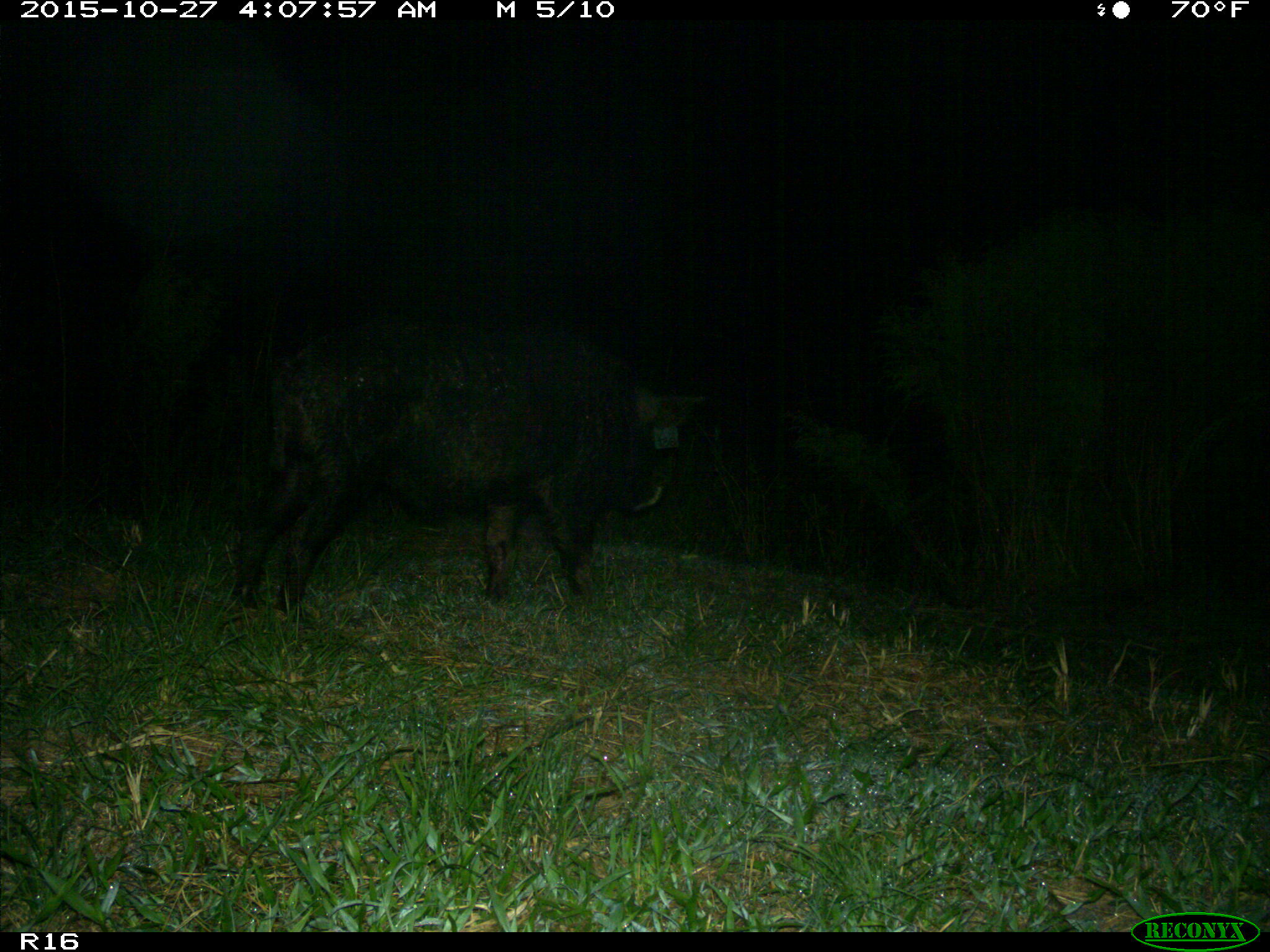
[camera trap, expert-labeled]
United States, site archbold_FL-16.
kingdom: Animalia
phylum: Chordata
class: Mammalia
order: Artiodactyla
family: Suidae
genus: Sus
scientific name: Sus scrofa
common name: wild boar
Sus scrofa (wild boar).